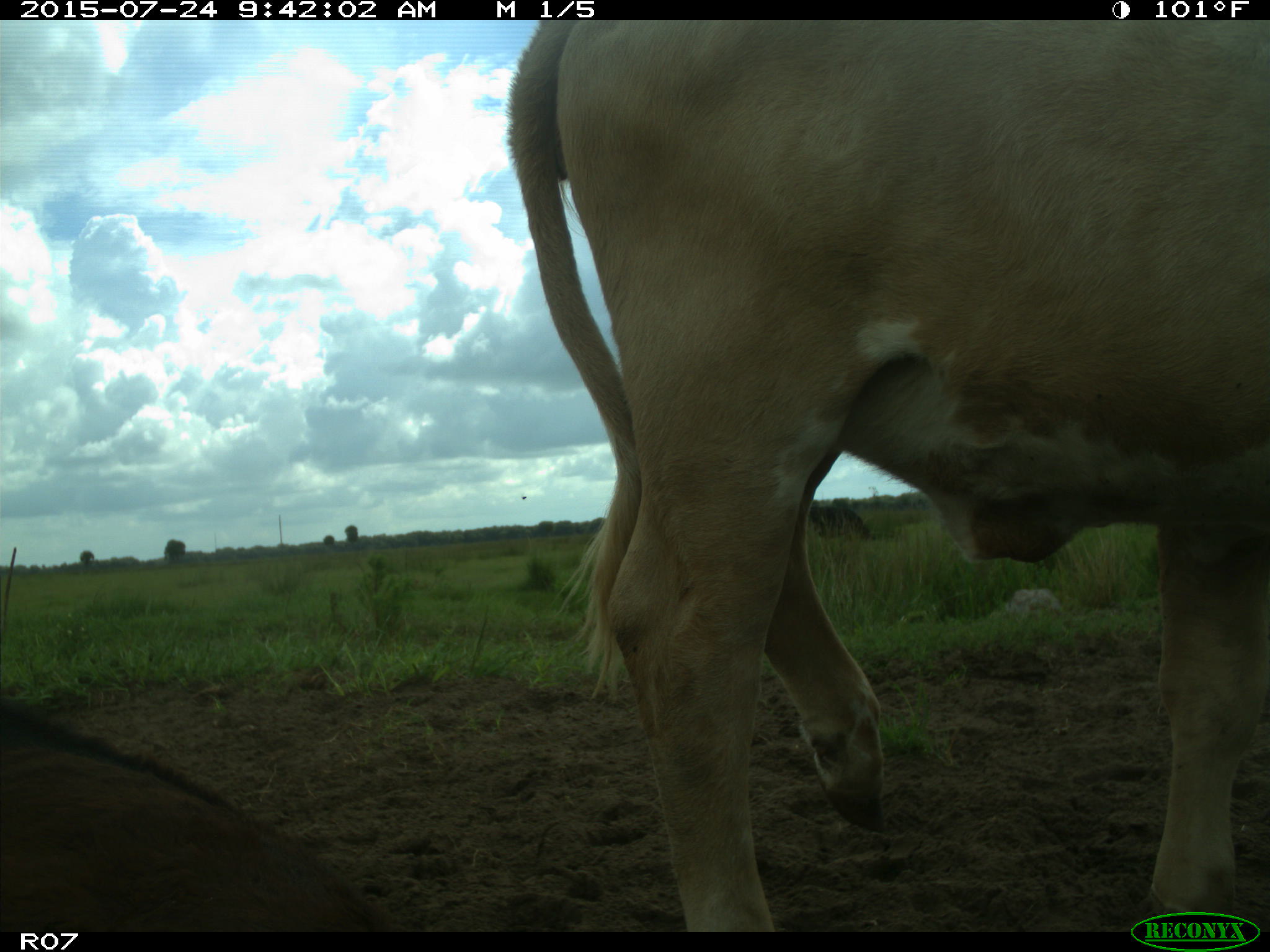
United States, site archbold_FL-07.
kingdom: Animalia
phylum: Chordata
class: Mammalia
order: Artiodactyla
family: Bovidae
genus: Bos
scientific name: Bos taurus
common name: domestic cow